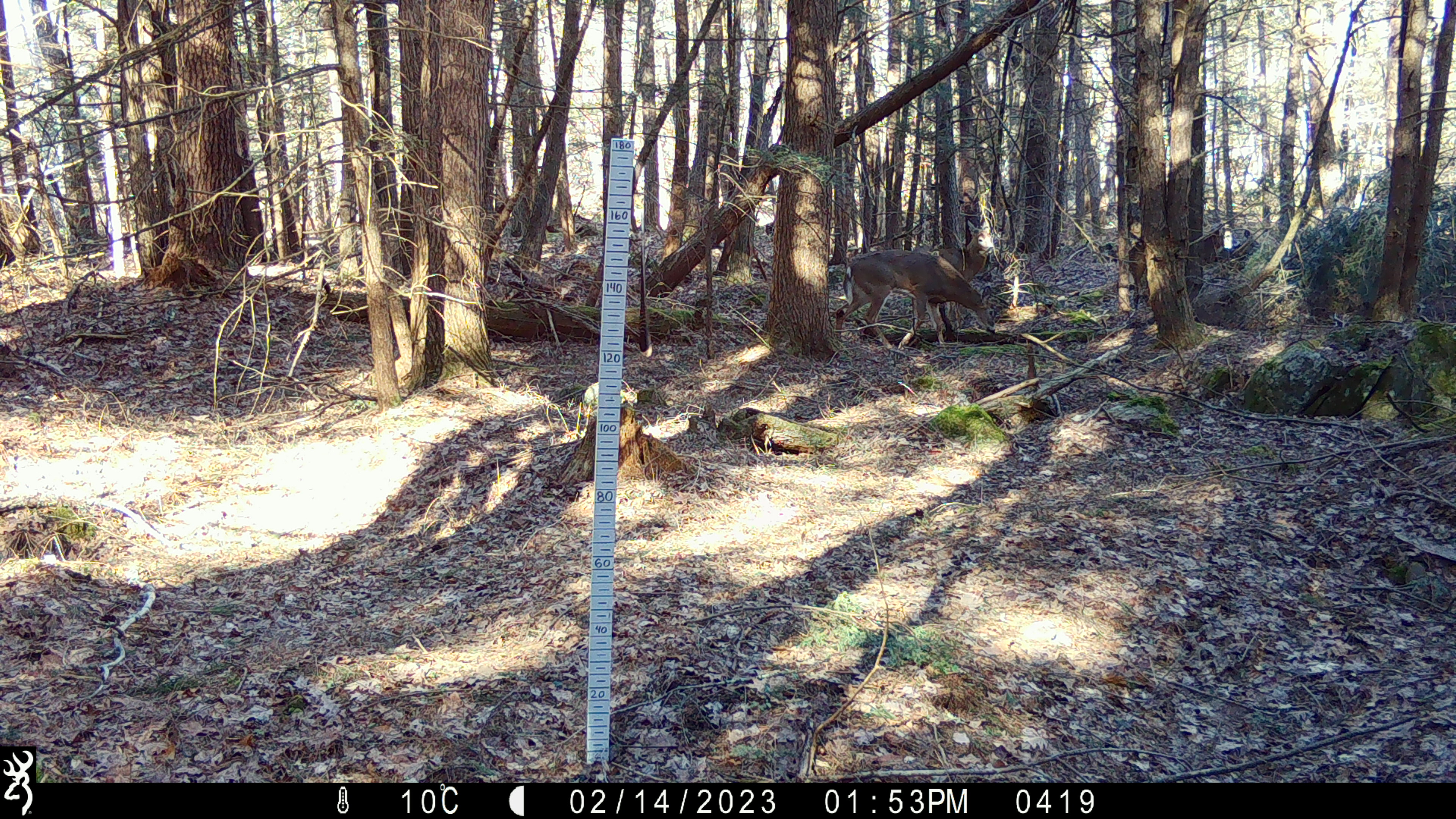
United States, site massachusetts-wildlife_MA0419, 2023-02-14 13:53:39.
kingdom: Animalia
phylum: Chordata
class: Mammalia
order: Artiodactyla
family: Cervidae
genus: Odocoileus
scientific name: Odocoileus virginianus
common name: white-tailed deer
White-tailed deer (Odocoileus virginianus).